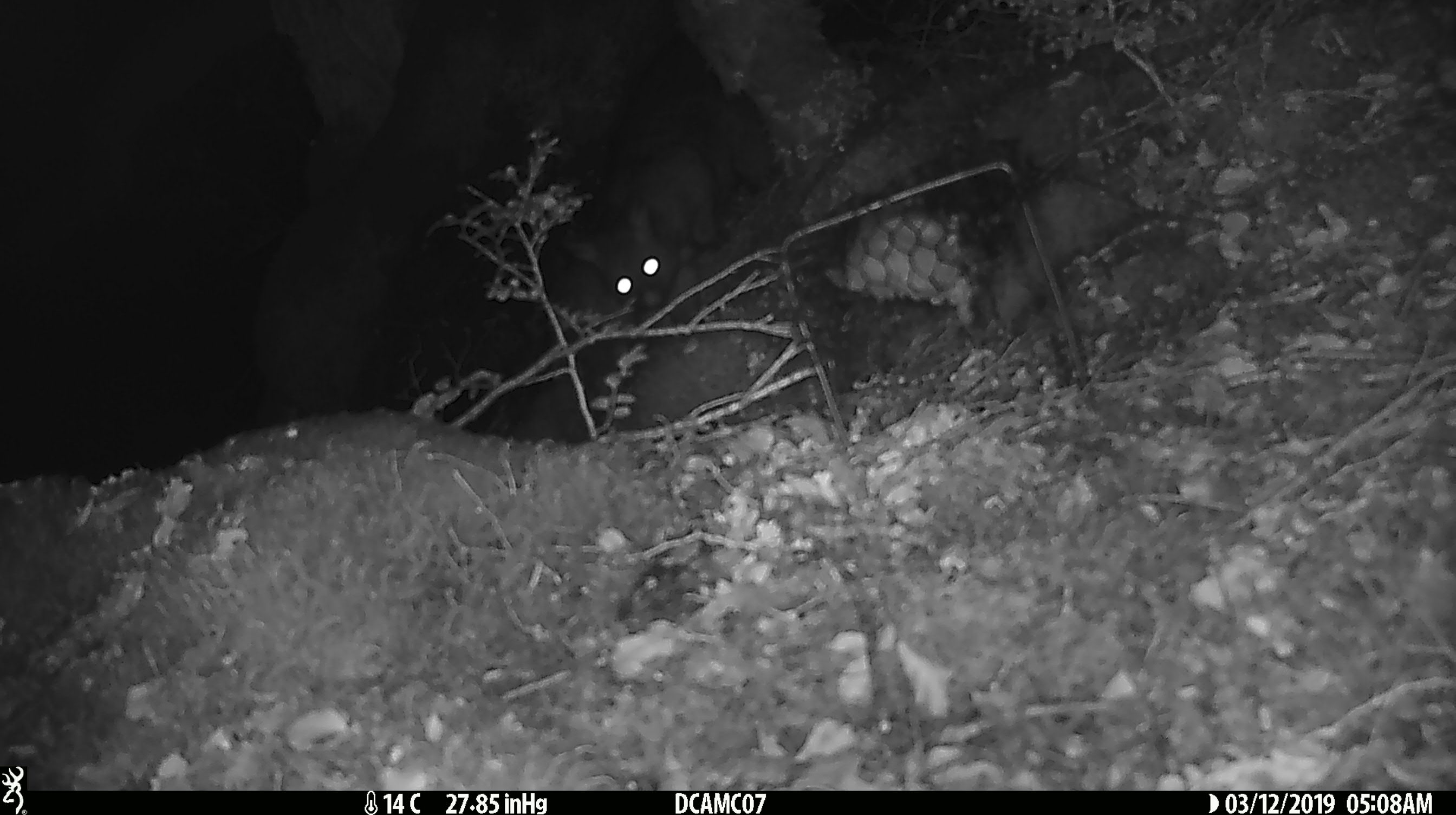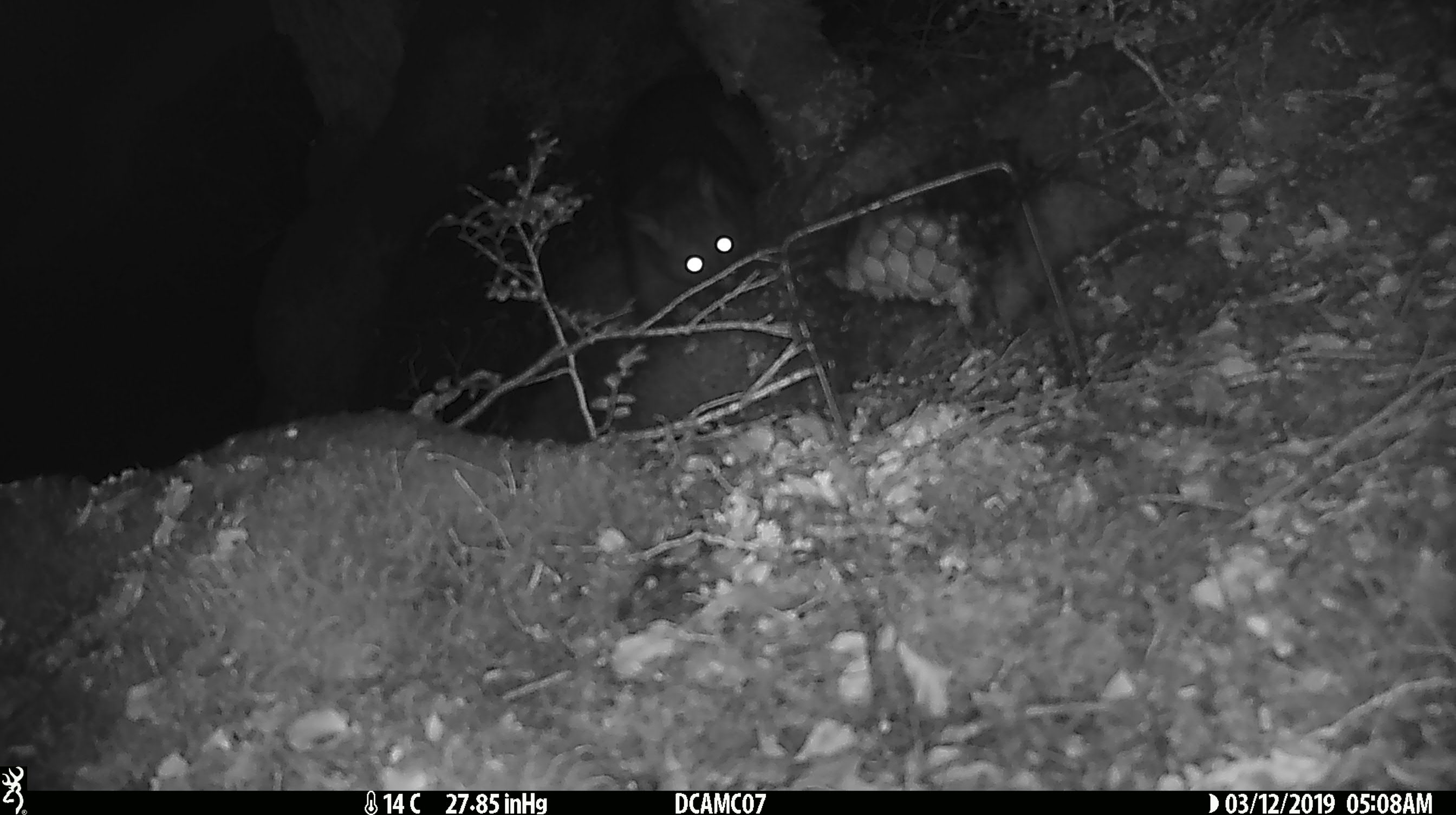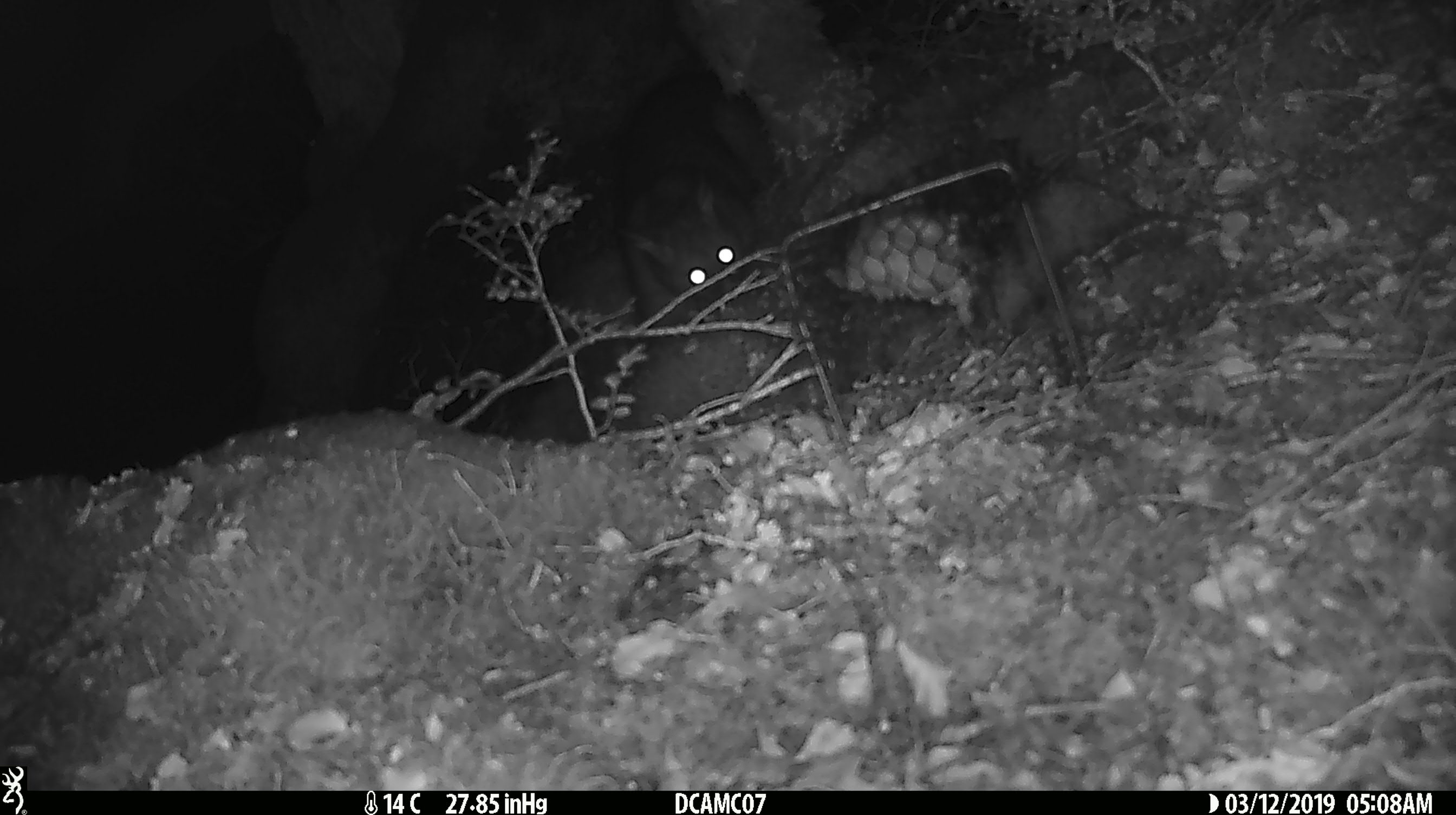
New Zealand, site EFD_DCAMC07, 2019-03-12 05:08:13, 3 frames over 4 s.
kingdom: Animalia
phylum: Chordata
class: Mammalia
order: Diprotodontia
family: Phalangeridae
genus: Trichosurus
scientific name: Trichosurus vulpecula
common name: common brushtail possum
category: possum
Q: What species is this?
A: Possum (common brushtail possum) (Trichosurus vulpecula).